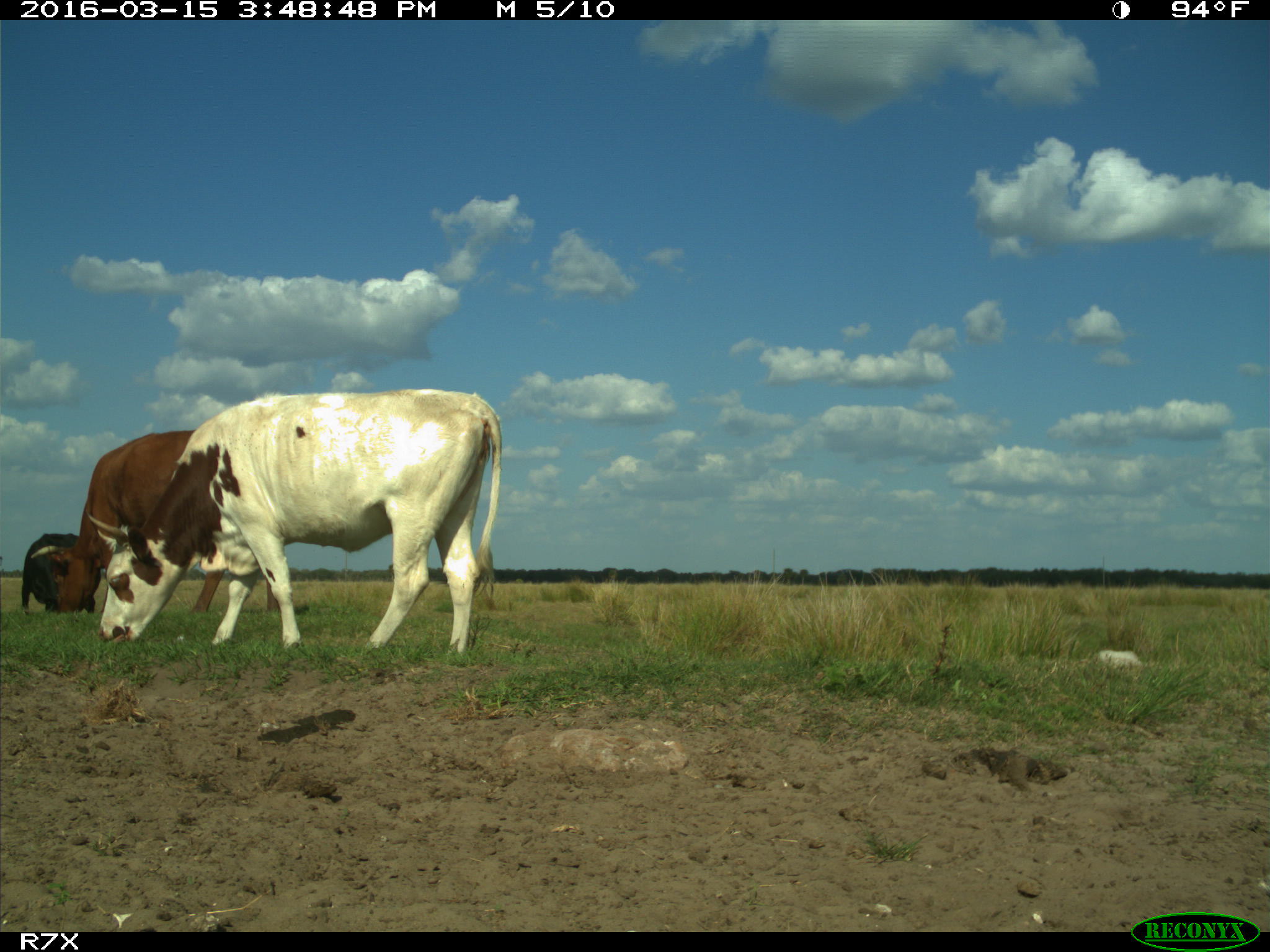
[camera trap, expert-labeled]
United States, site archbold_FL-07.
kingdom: Animalia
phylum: Chordata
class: Mammalia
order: Artiodactyla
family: Bovidae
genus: Bos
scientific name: Bos taurus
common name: domestic cow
Bos taurus (domestic cow).